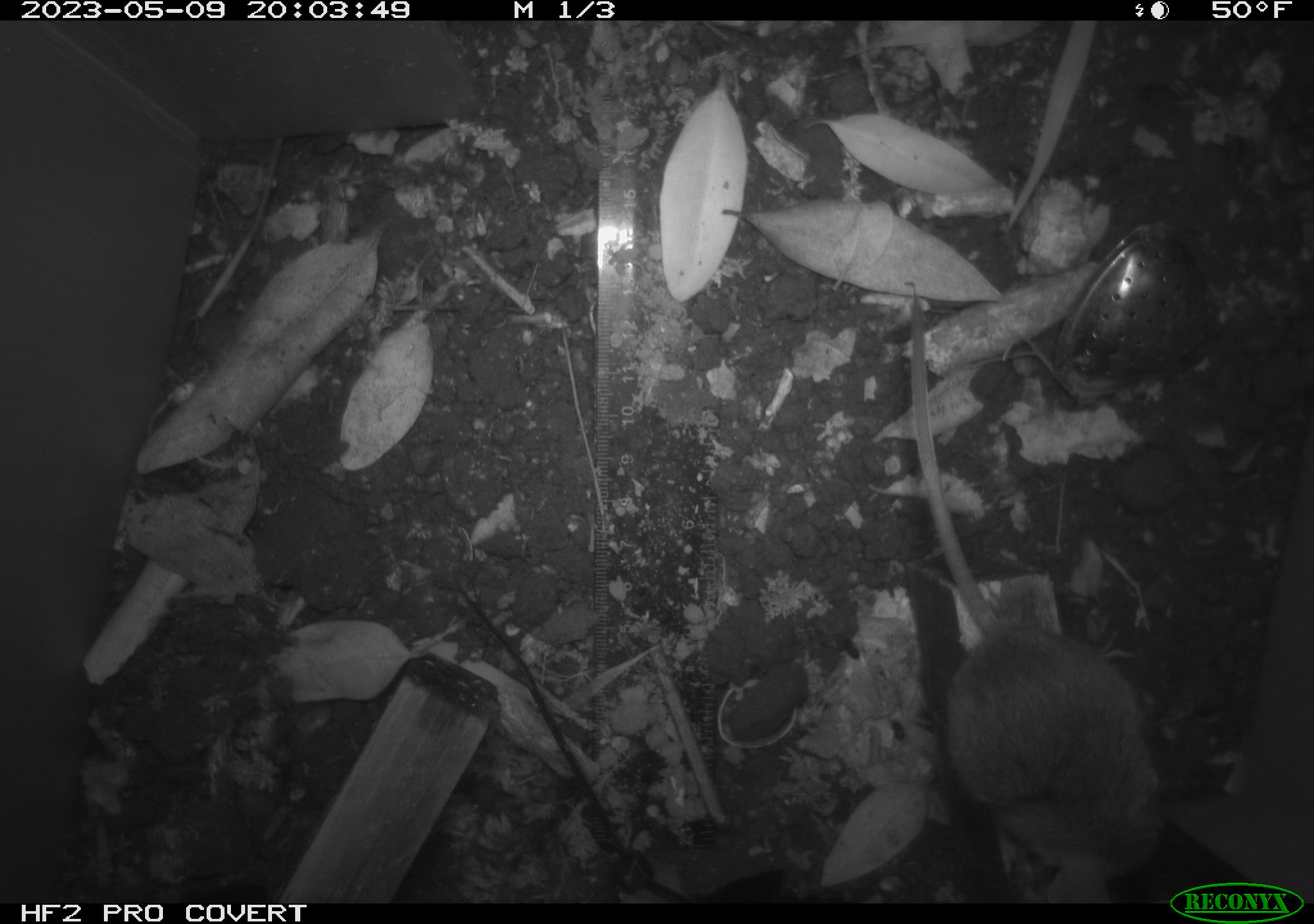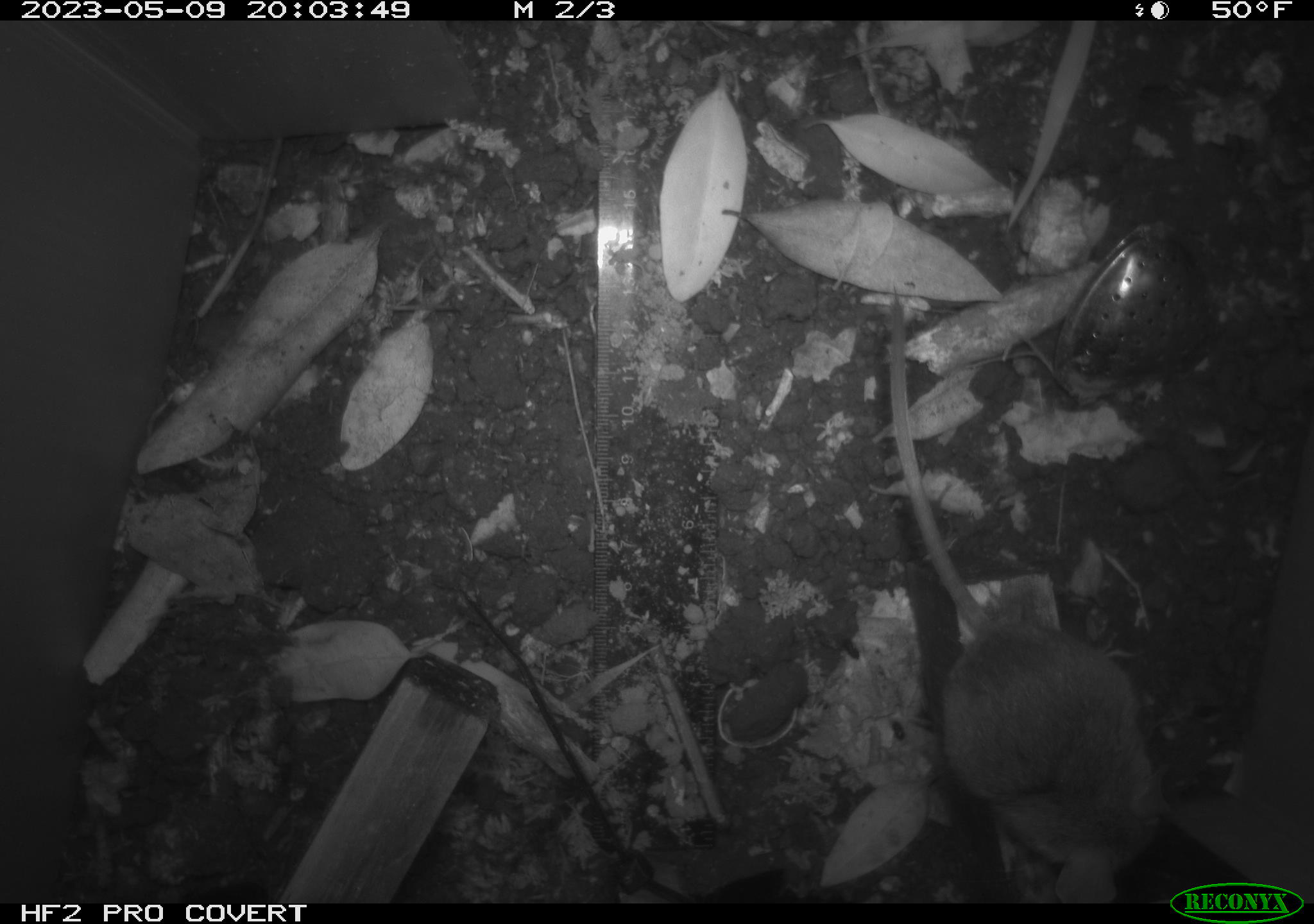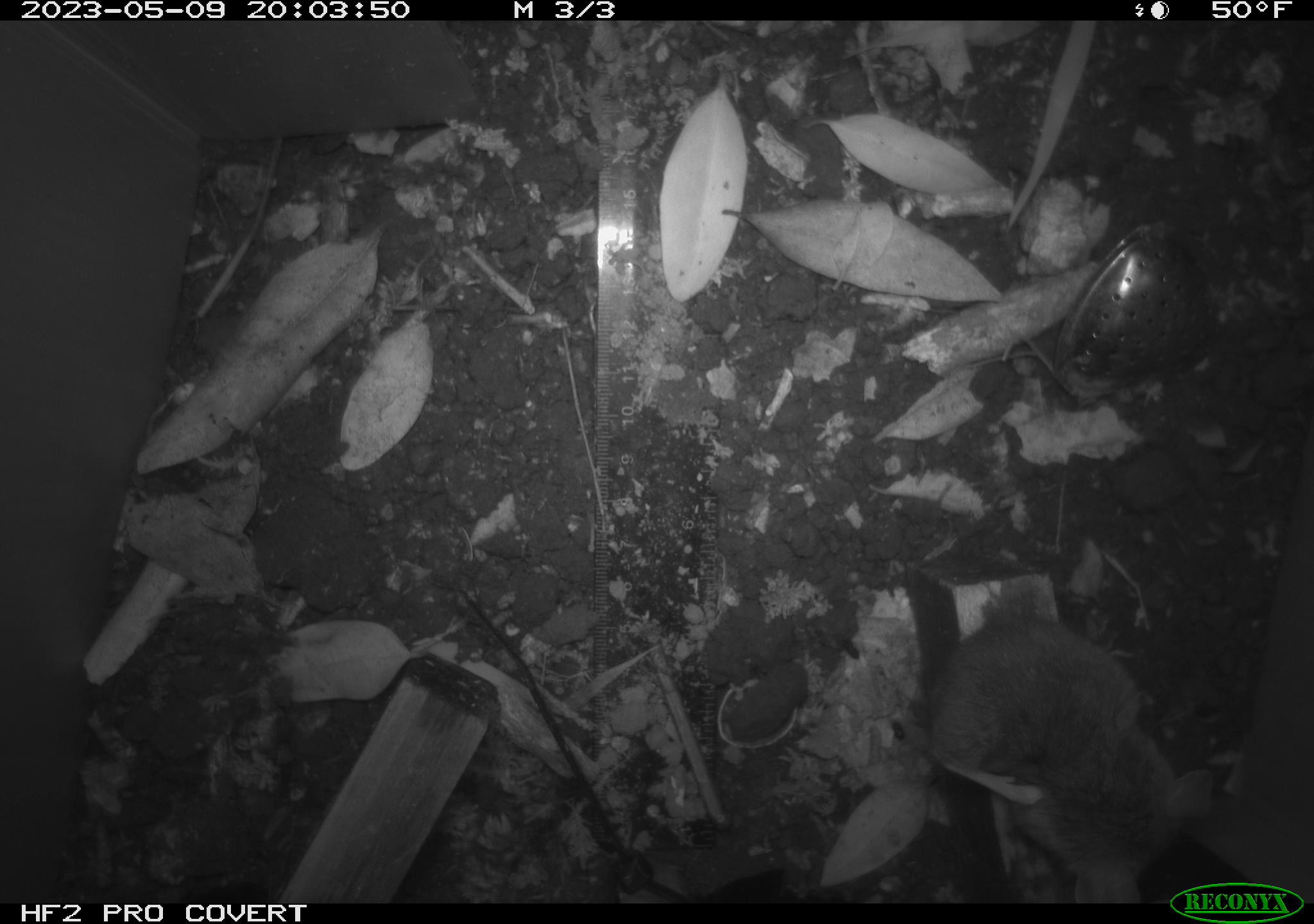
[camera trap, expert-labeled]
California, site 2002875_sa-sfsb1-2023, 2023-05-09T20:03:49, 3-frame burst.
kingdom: Animalia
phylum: Chordata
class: Mammalia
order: Rodentia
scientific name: Rodentia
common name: mouse species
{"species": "mouse species (Rodentia)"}